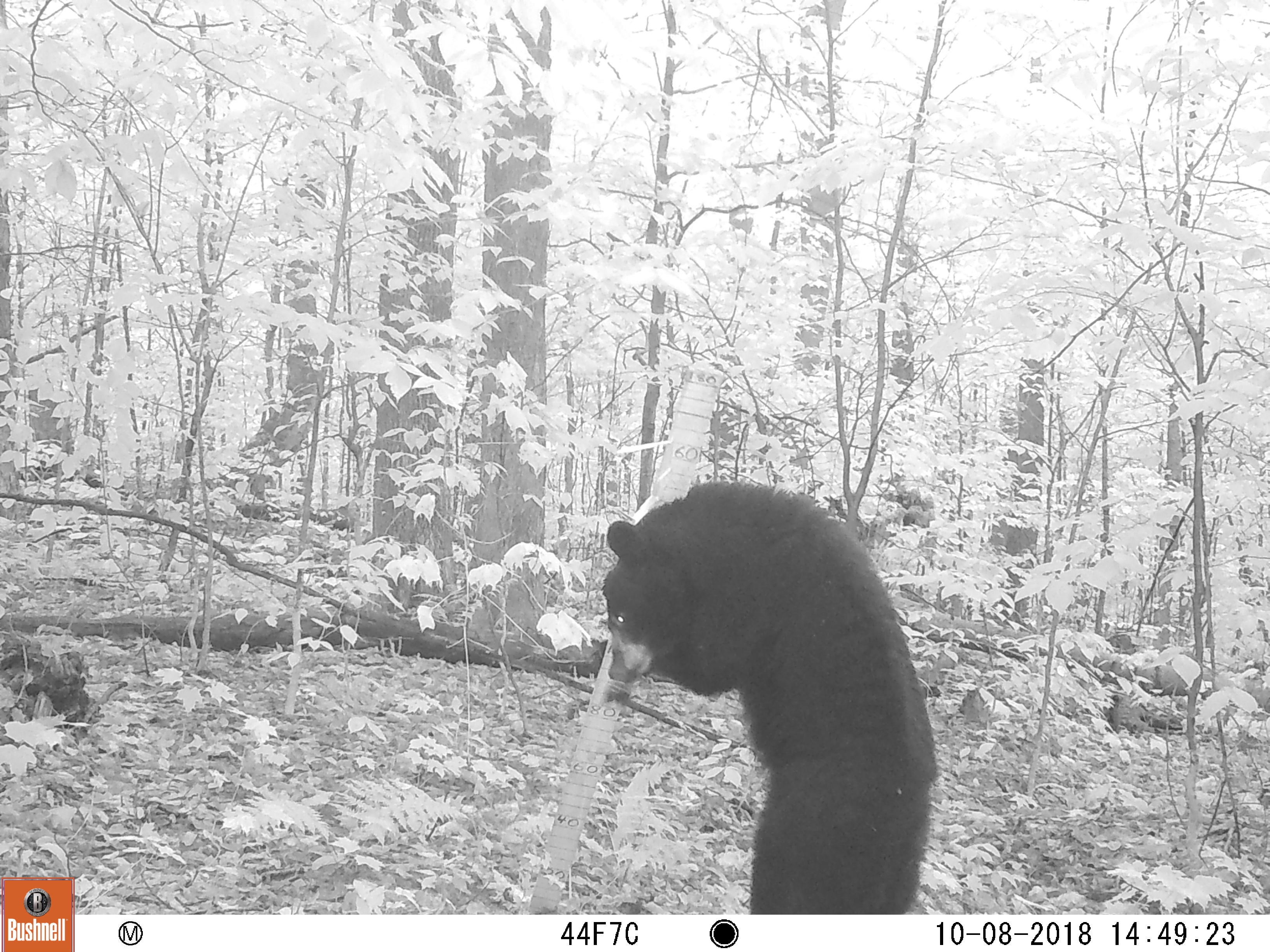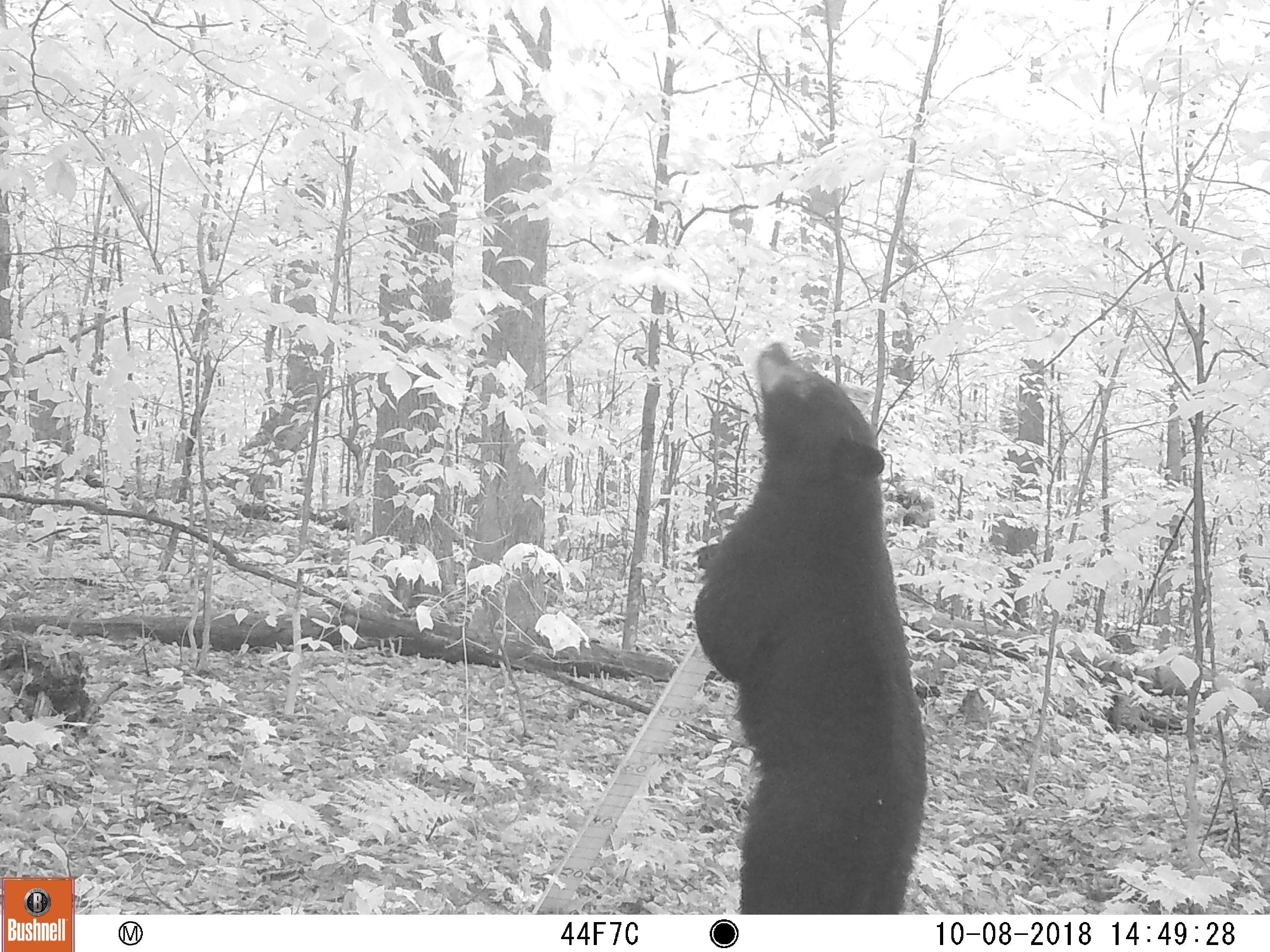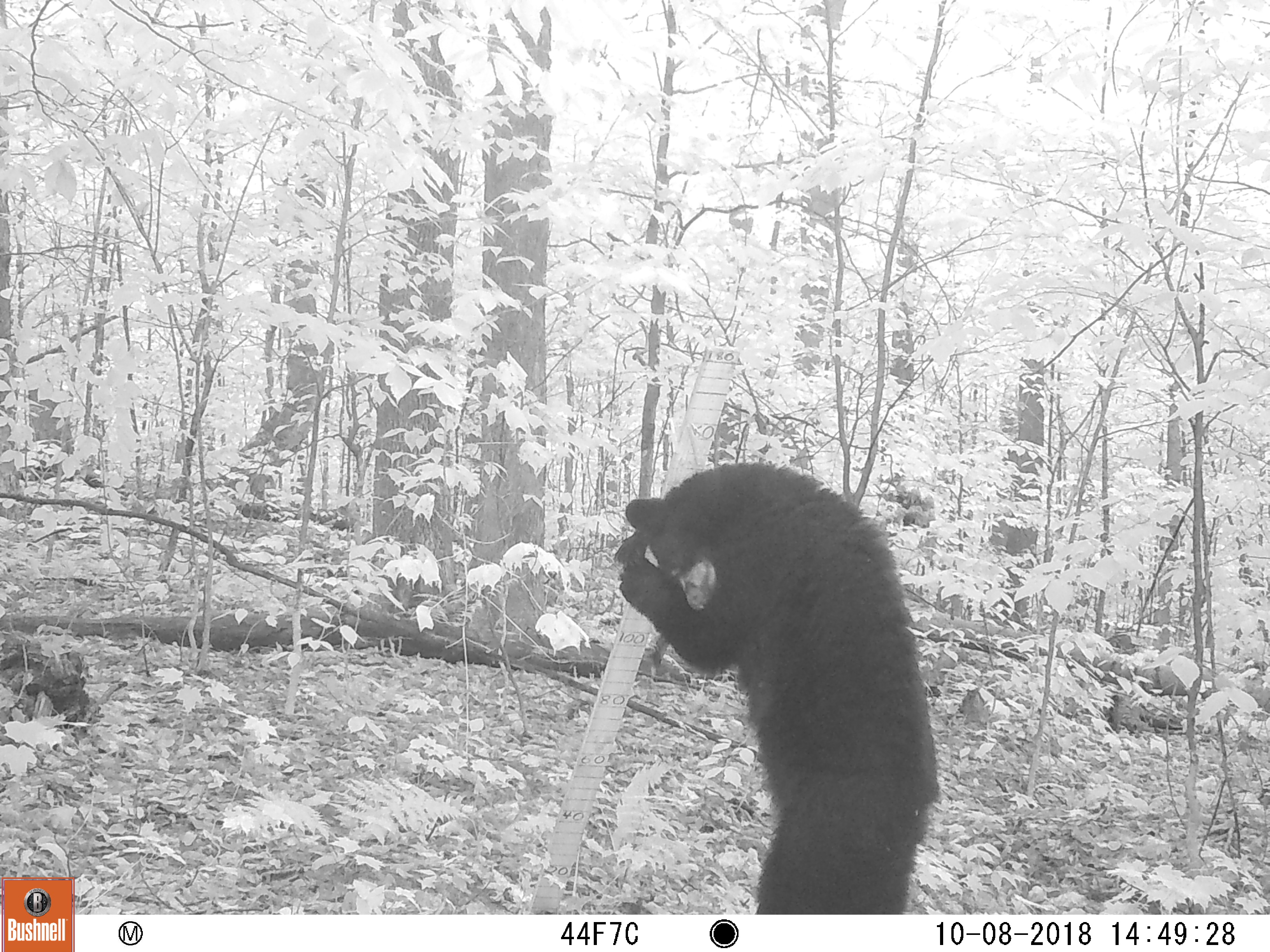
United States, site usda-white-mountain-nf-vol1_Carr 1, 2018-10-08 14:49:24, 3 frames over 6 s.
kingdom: Animalia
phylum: Chordata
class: Mammalia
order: Carnivora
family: Ursidae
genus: Ursus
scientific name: Ursus americanus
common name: black bear